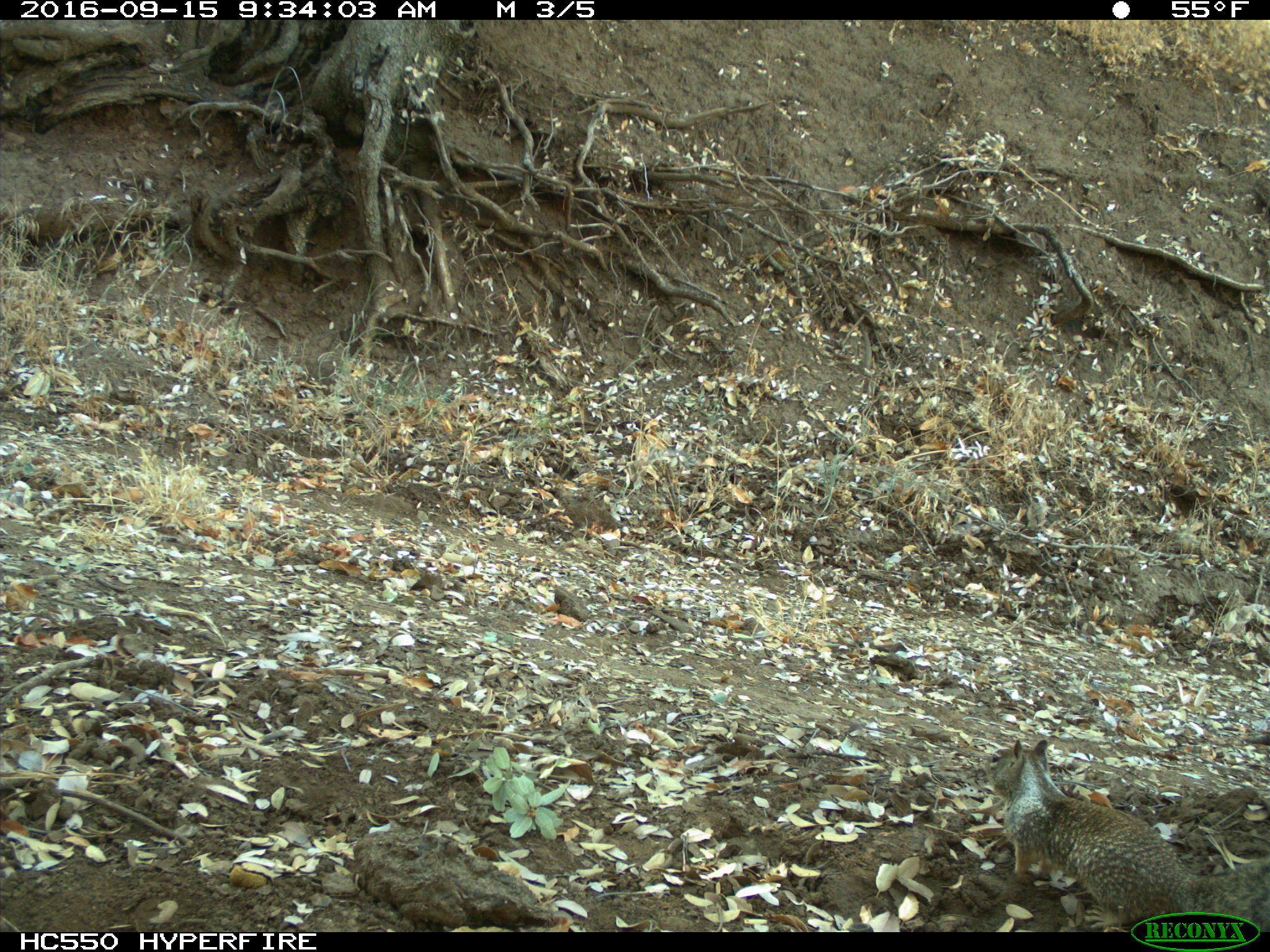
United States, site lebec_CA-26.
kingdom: Animalia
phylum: Chordata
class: Mammalia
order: Rodentia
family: Sciuridae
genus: Otospermophilus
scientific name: Otospermophilus beecheyi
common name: california ground squirrel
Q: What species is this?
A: Otospermophilus beecheyi (california ground squirrel).